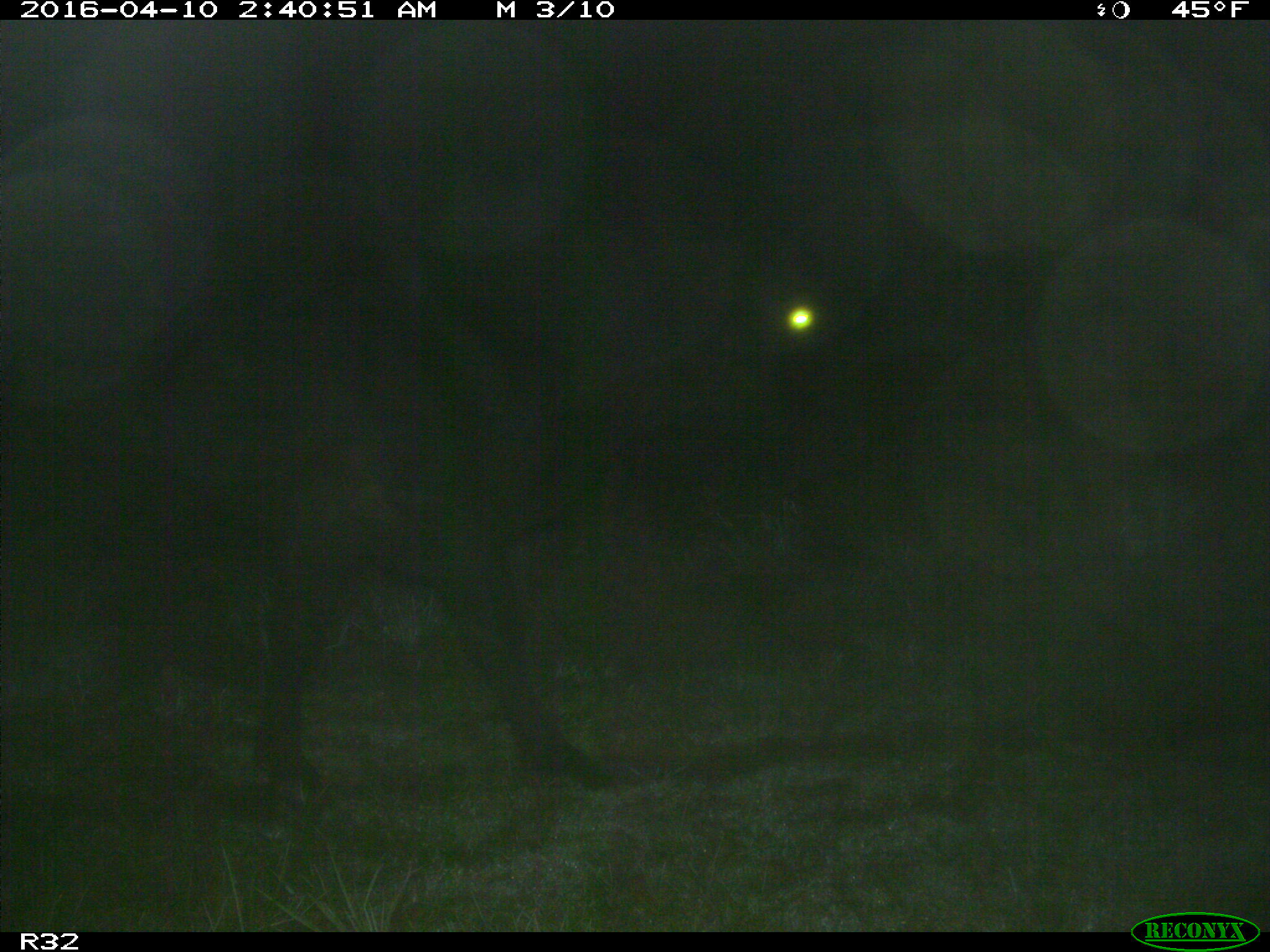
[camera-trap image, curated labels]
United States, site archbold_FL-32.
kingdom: Animalia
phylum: Chordata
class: Mammalia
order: Artiodactyla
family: Bovidae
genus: Bos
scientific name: Bos taurus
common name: domestic cow